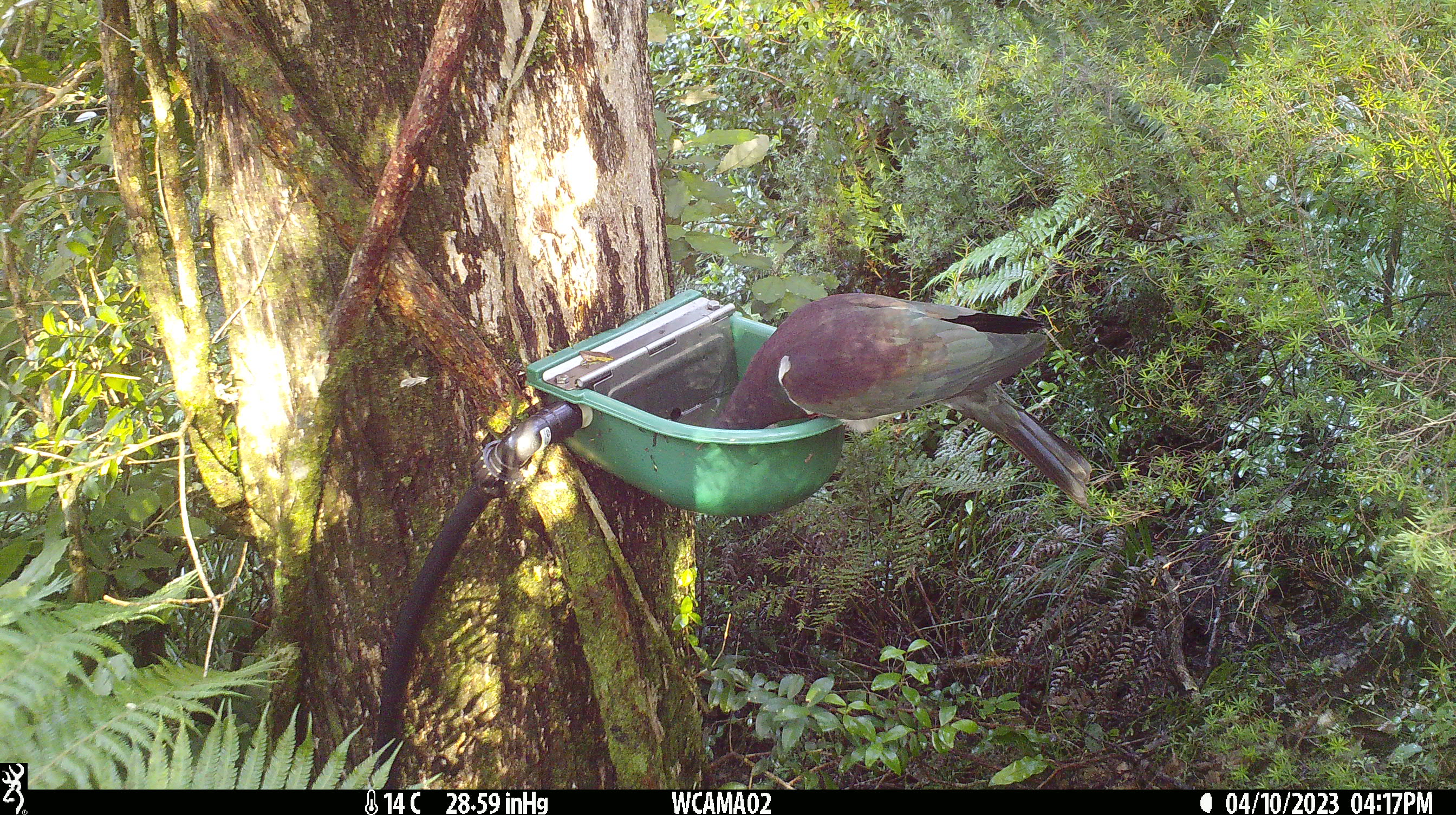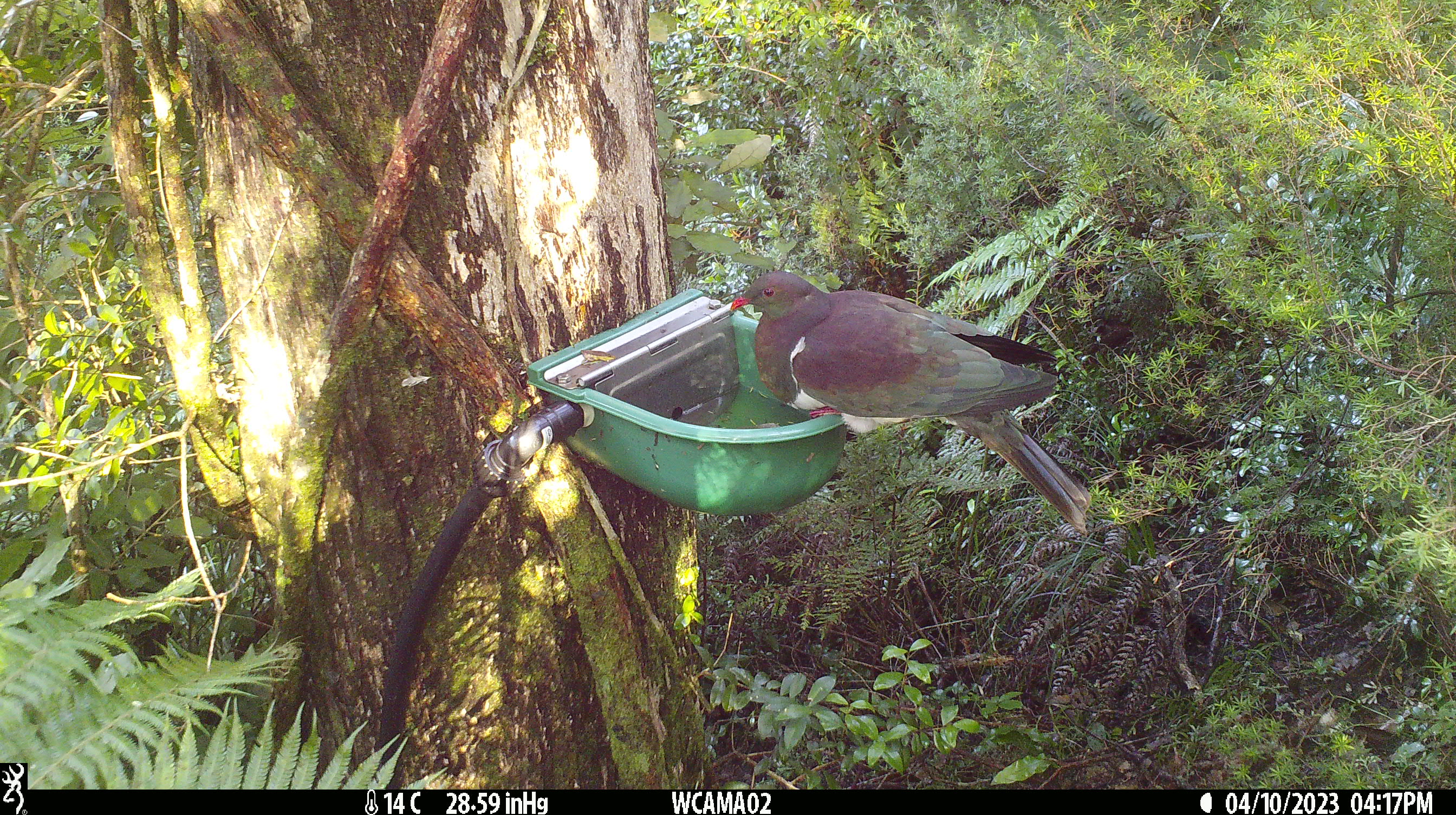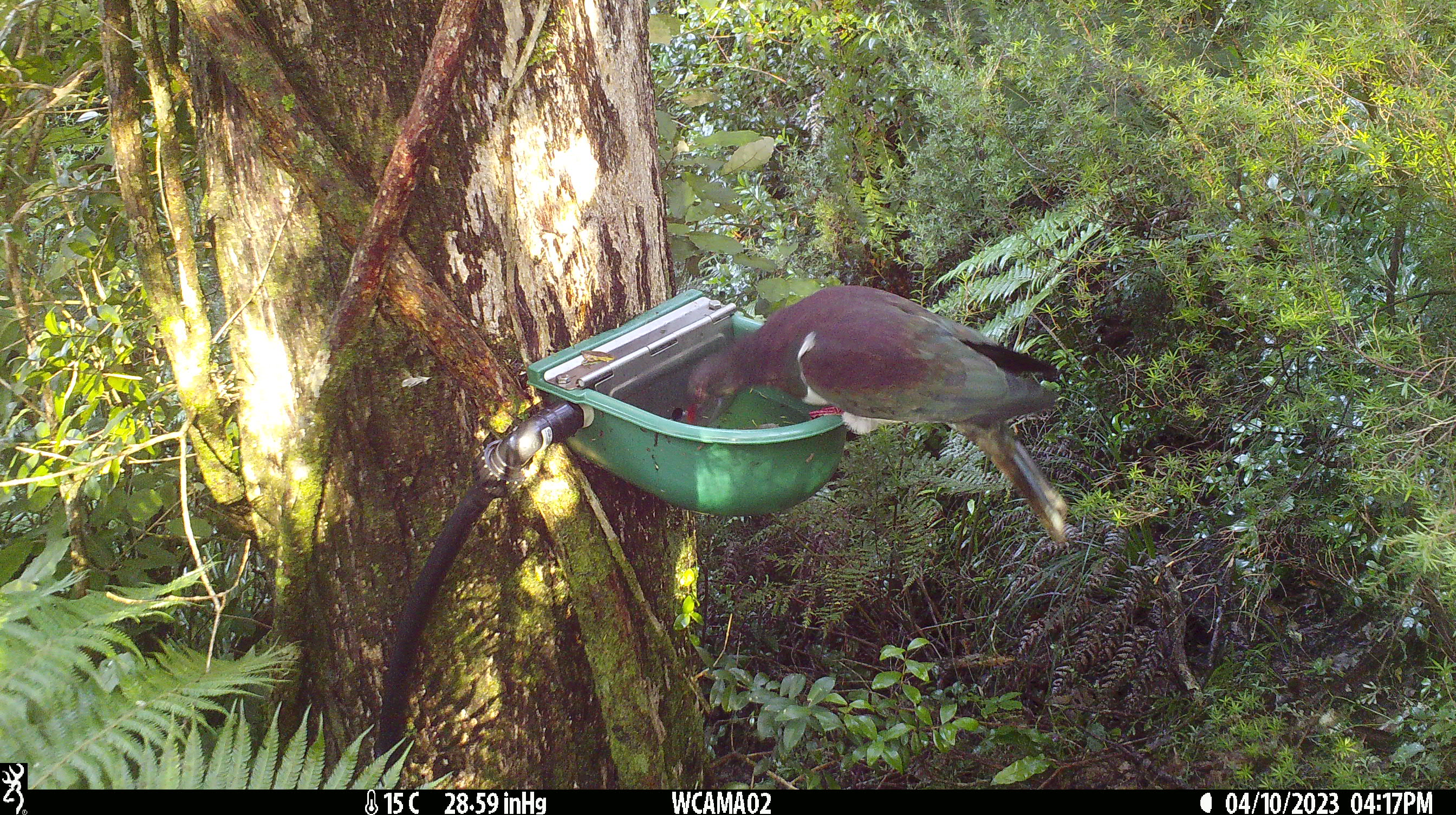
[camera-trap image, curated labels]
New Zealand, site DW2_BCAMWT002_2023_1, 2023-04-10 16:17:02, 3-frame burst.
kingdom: Animalia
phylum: Chordata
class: Aves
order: Columbiformes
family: Columbidae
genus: Hemiphaga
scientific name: Hemiphaga novaeseelandiae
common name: new zealand pigeon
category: kereru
Kereru (new zealand pigeon) (Hemiphaga novaeseelandiae).